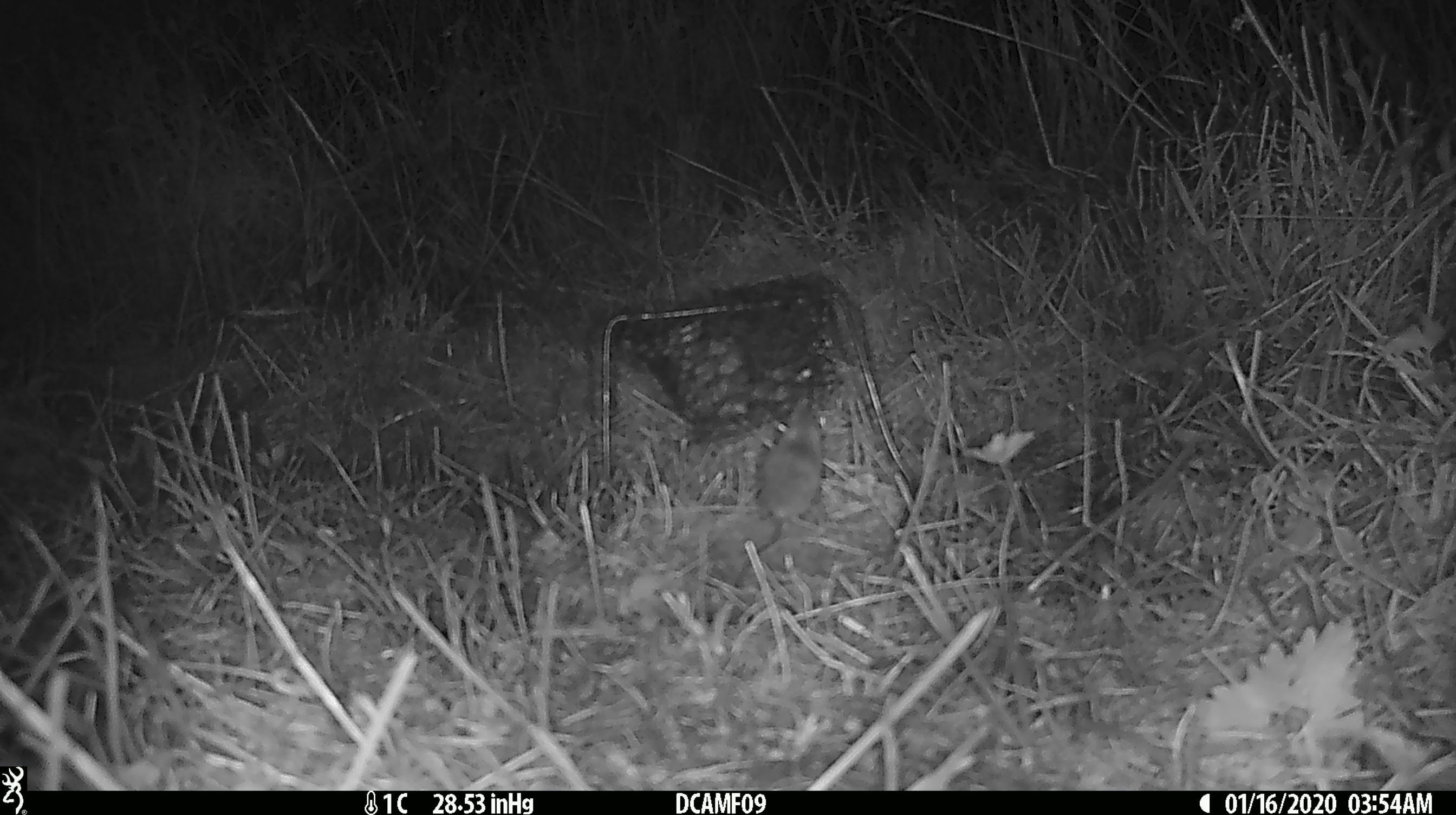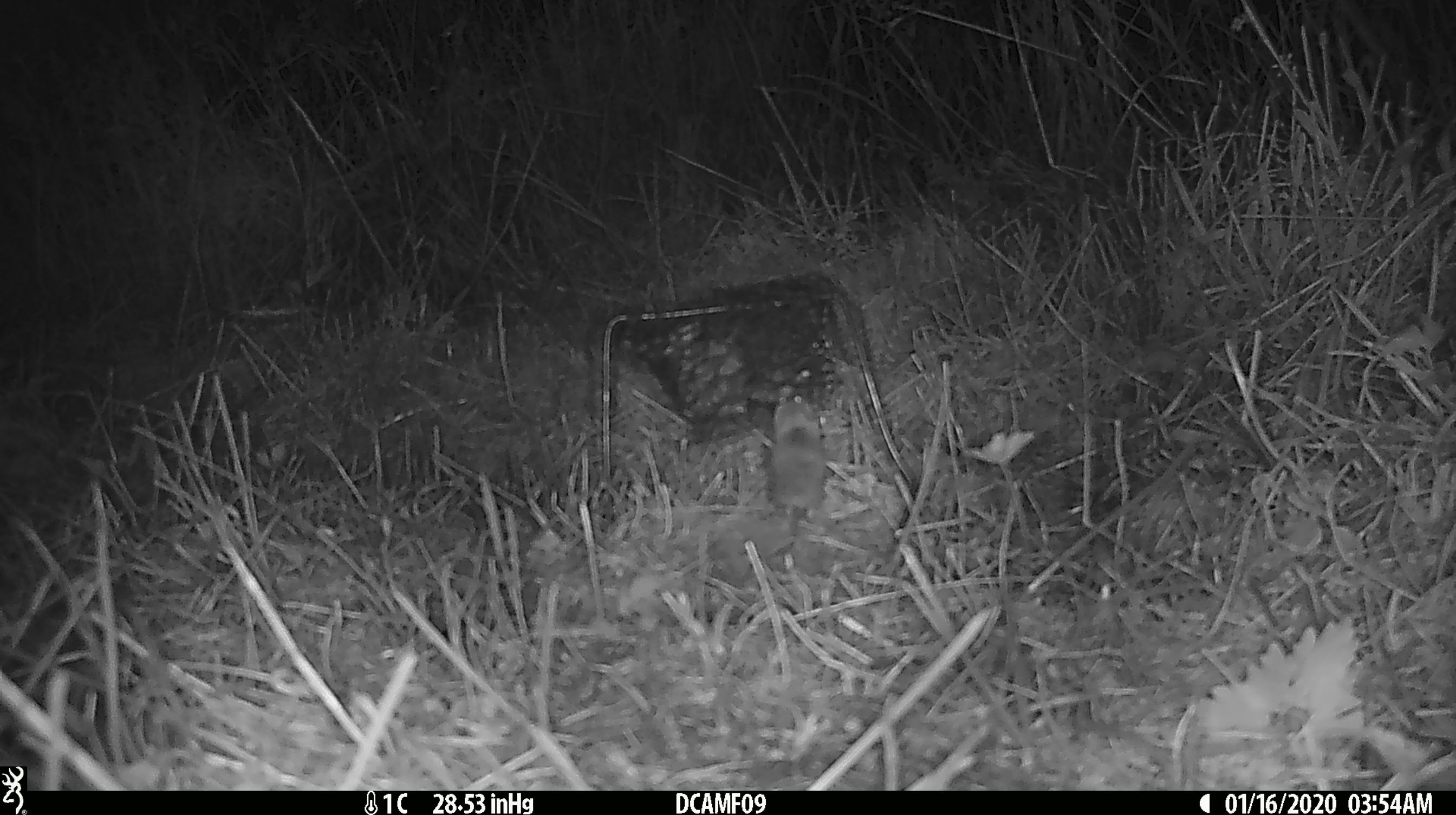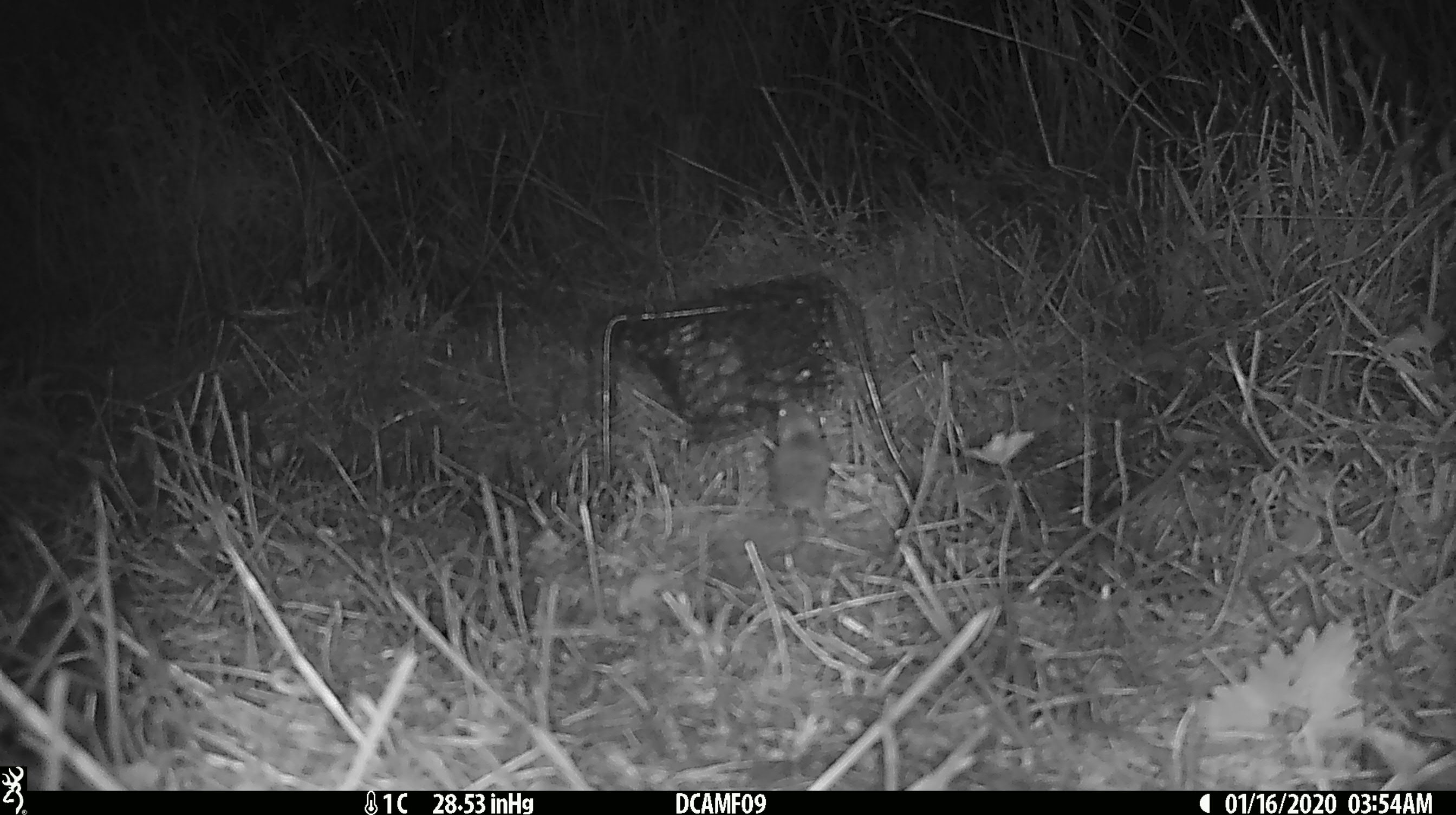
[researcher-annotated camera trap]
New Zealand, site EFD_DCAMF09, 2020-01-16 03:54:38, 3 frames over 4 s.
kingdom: Animalia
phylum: Chordata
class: Mammalia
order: Rodentia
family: Muridae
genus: Mus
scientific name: Mus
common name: mouse